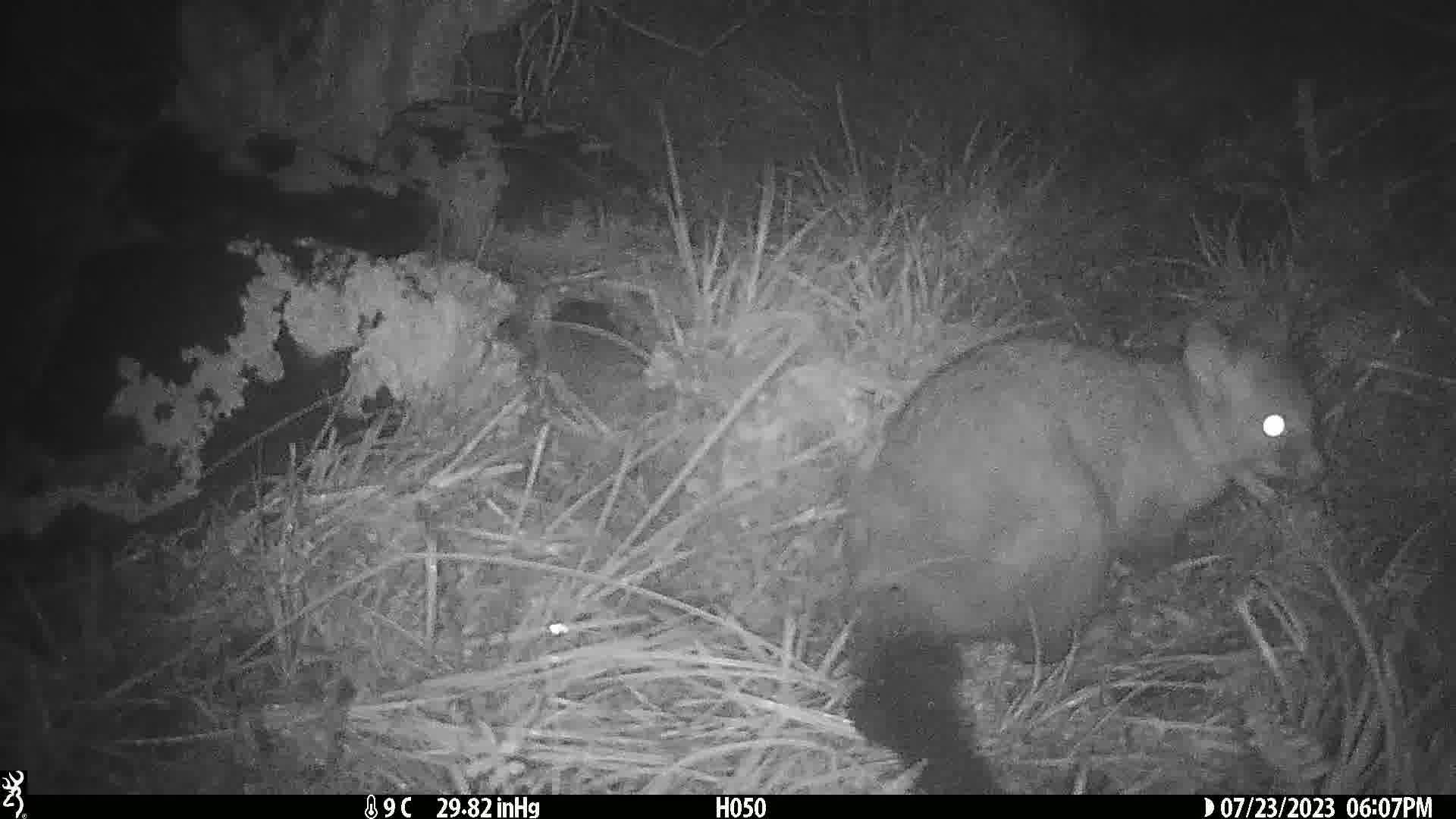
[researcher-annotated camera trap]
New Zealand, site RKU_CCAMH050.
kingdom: Animalia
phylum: Chordata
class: Mammalia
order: Diprotodontia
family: Phalangeridae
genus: Trichosurus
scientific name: Trichosurus vulpecula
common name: common brushtail possum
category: possum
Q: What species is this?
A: Possum (common brushtail possum) (Trichosurus vulpecula).